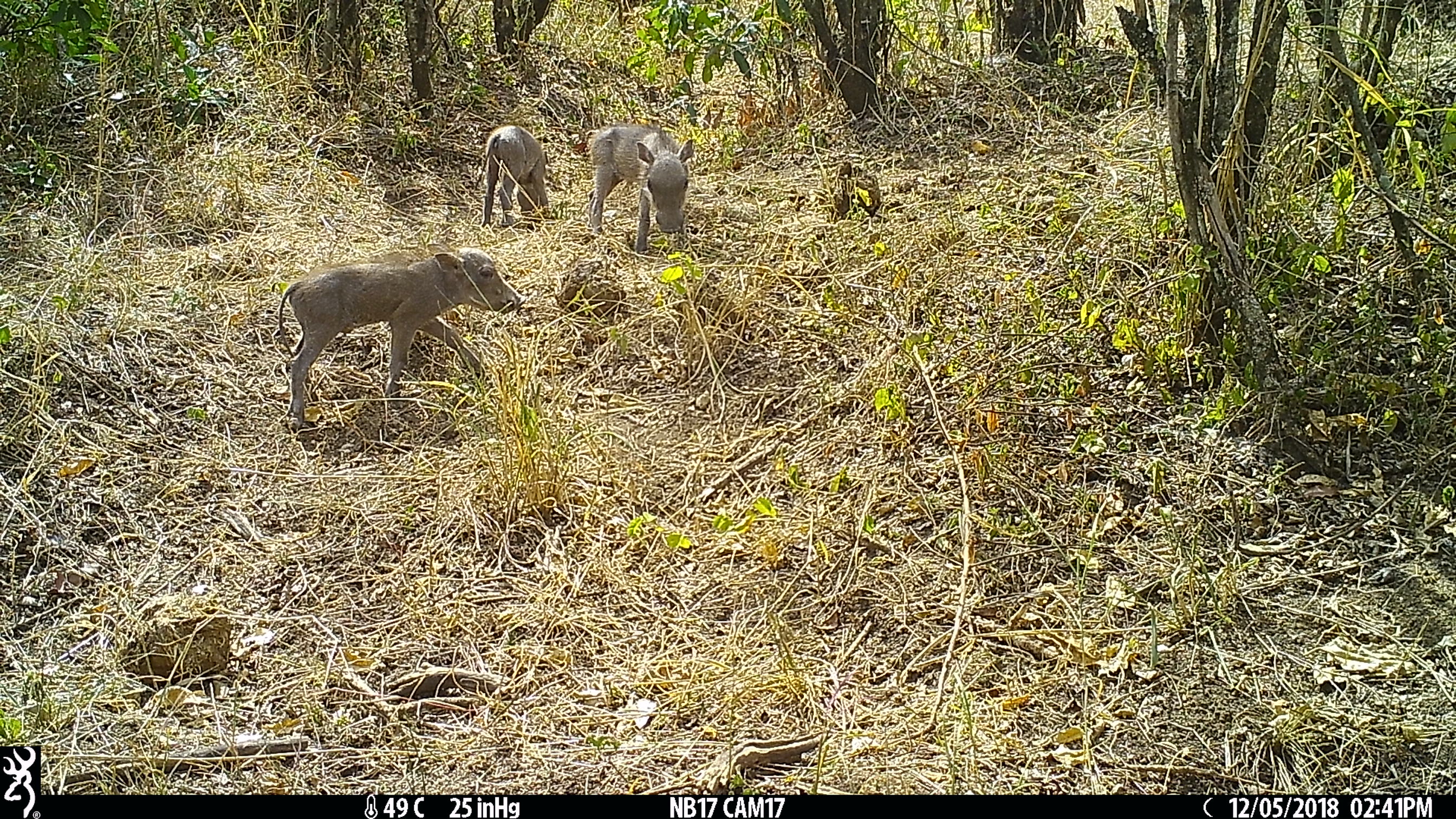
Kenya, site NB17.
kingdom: Animalia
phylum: Chordata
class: Mammalia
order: Artiodactyla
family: Suidae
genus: Phacochoerus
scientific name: Phacochoerus africanus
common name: common warthog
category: warthog